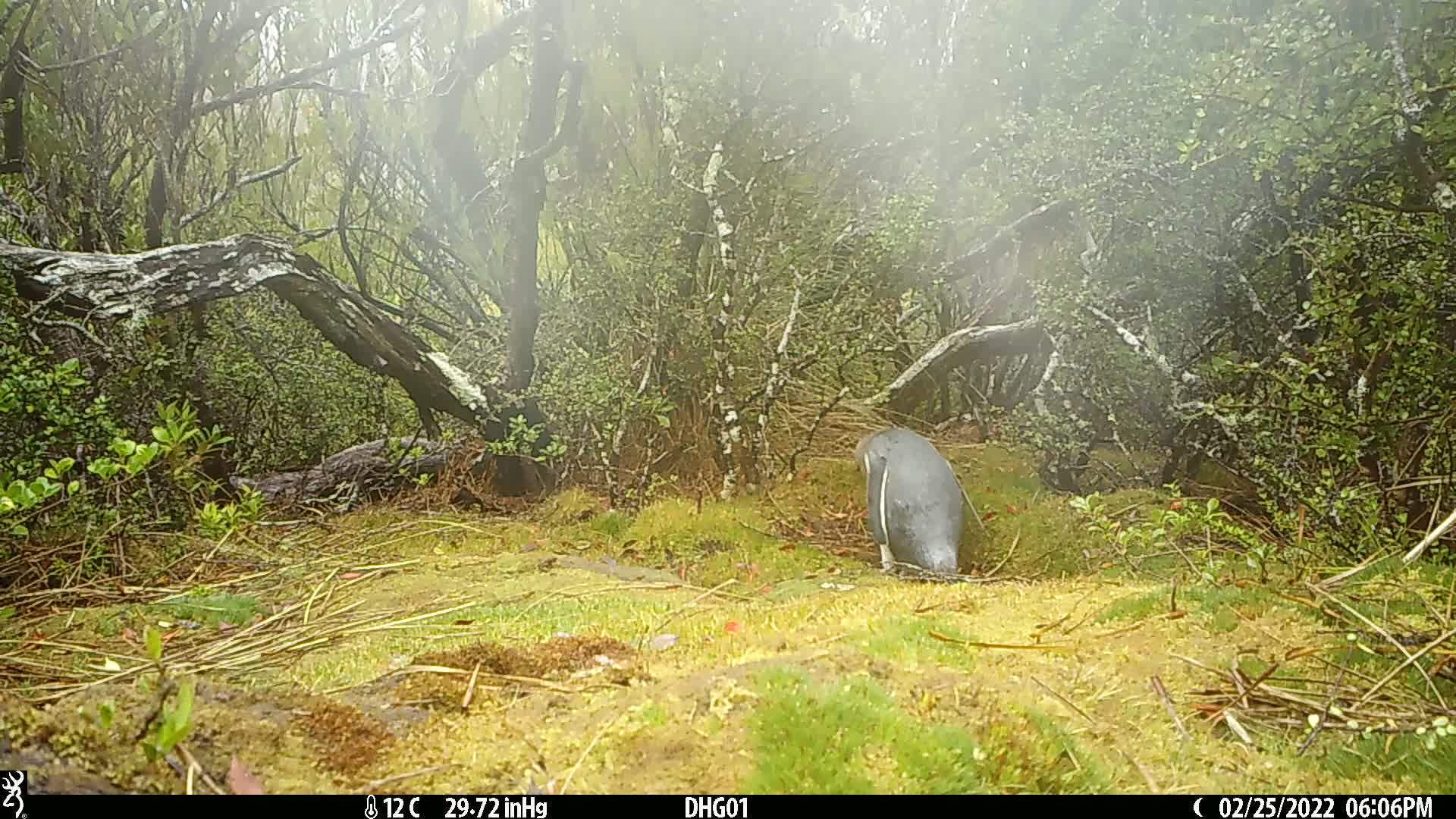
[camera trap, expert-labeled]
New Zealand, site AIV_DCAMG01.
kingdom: Animalia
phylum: Chordata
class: Aves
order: Sphenisciformes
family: Spheniscidae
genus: Megadyptes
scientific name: Megadyptes antipodes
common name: yellow-eyed penguin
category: yellow eyed penguin